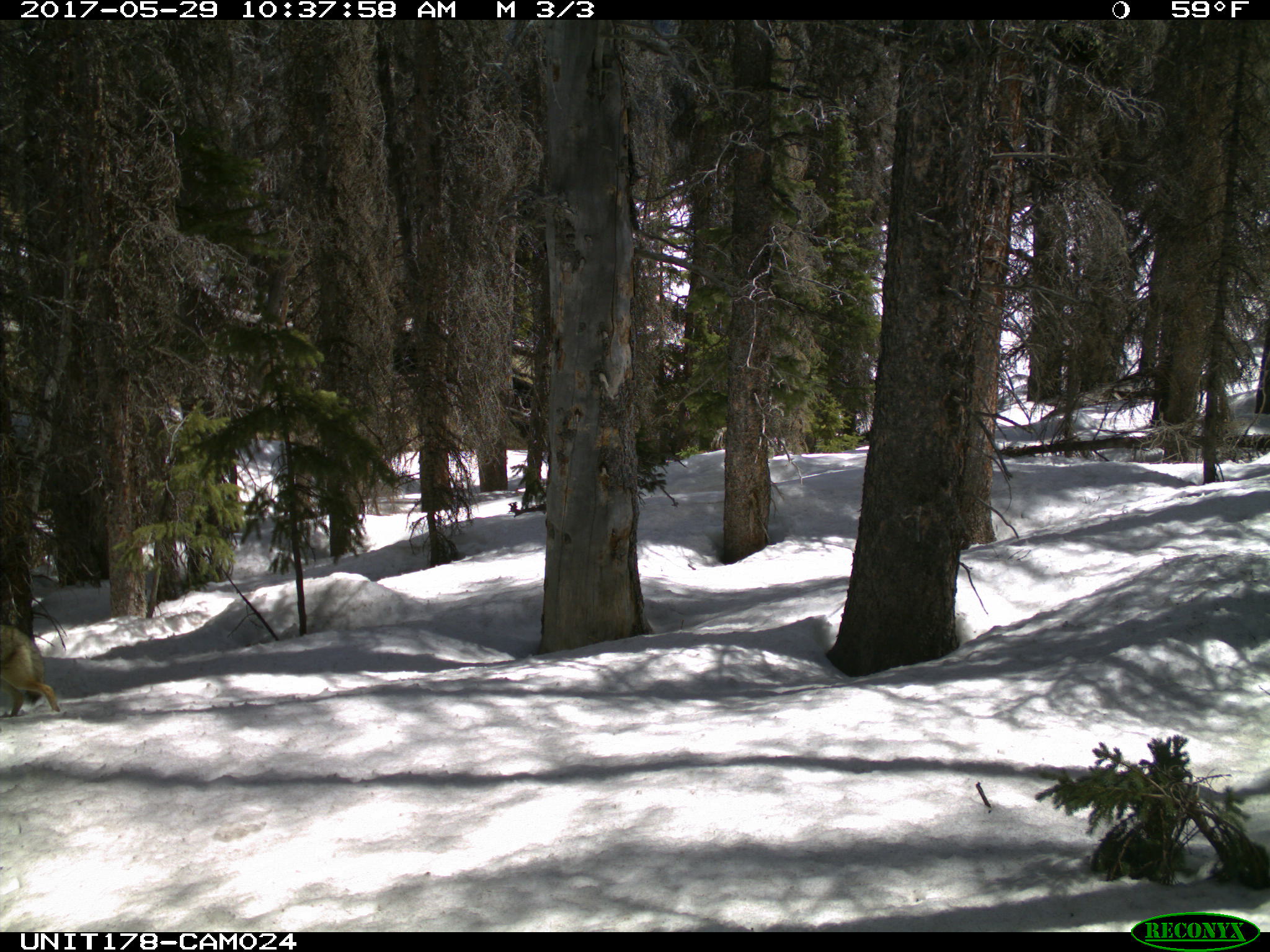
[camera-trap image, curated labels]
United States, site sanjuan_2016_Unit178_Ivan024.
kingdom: Animalia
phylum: Chordata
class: Mammalia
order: Carnivora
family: Canidae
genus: Canis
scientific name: Canis latrans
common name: coyote